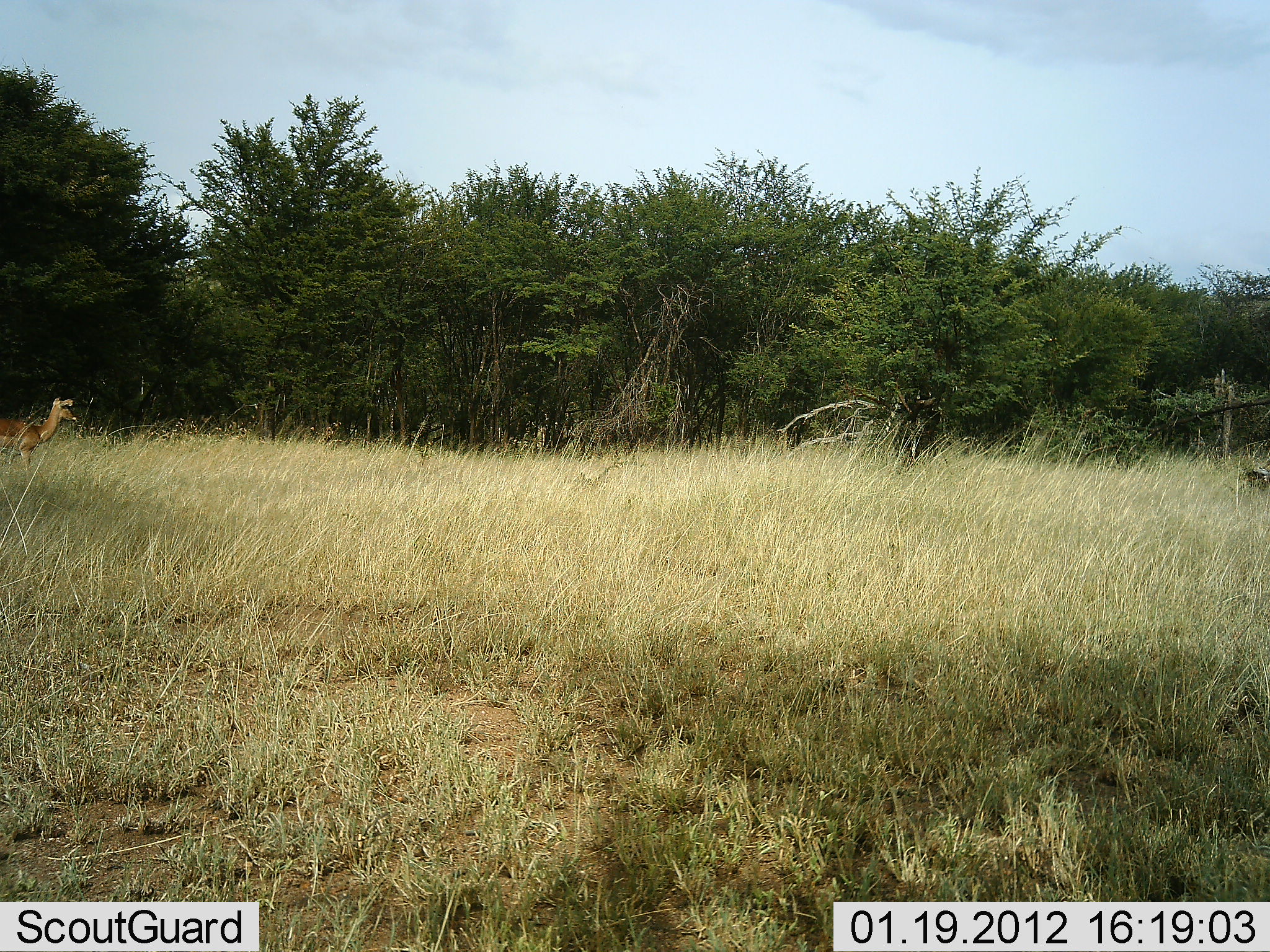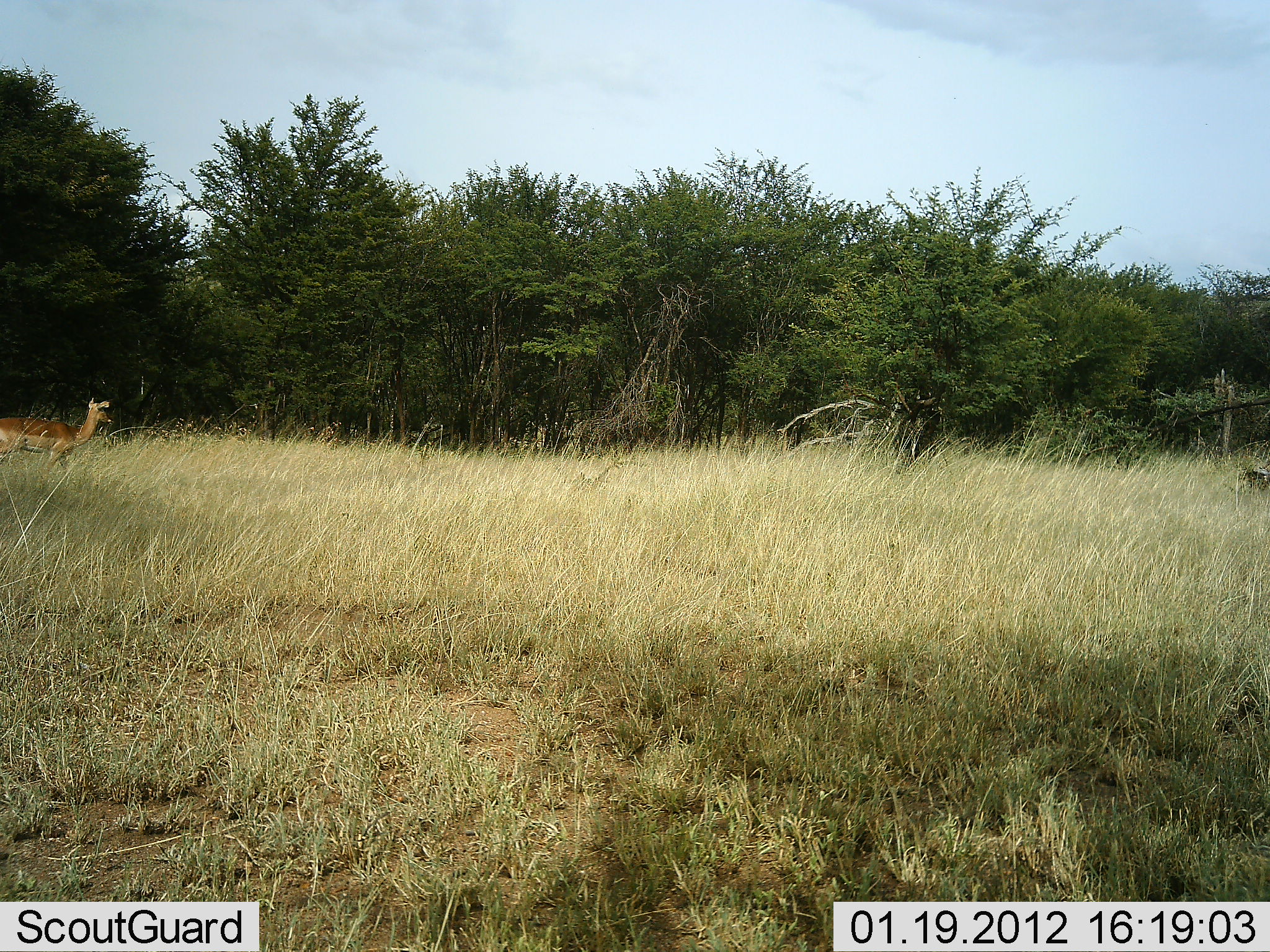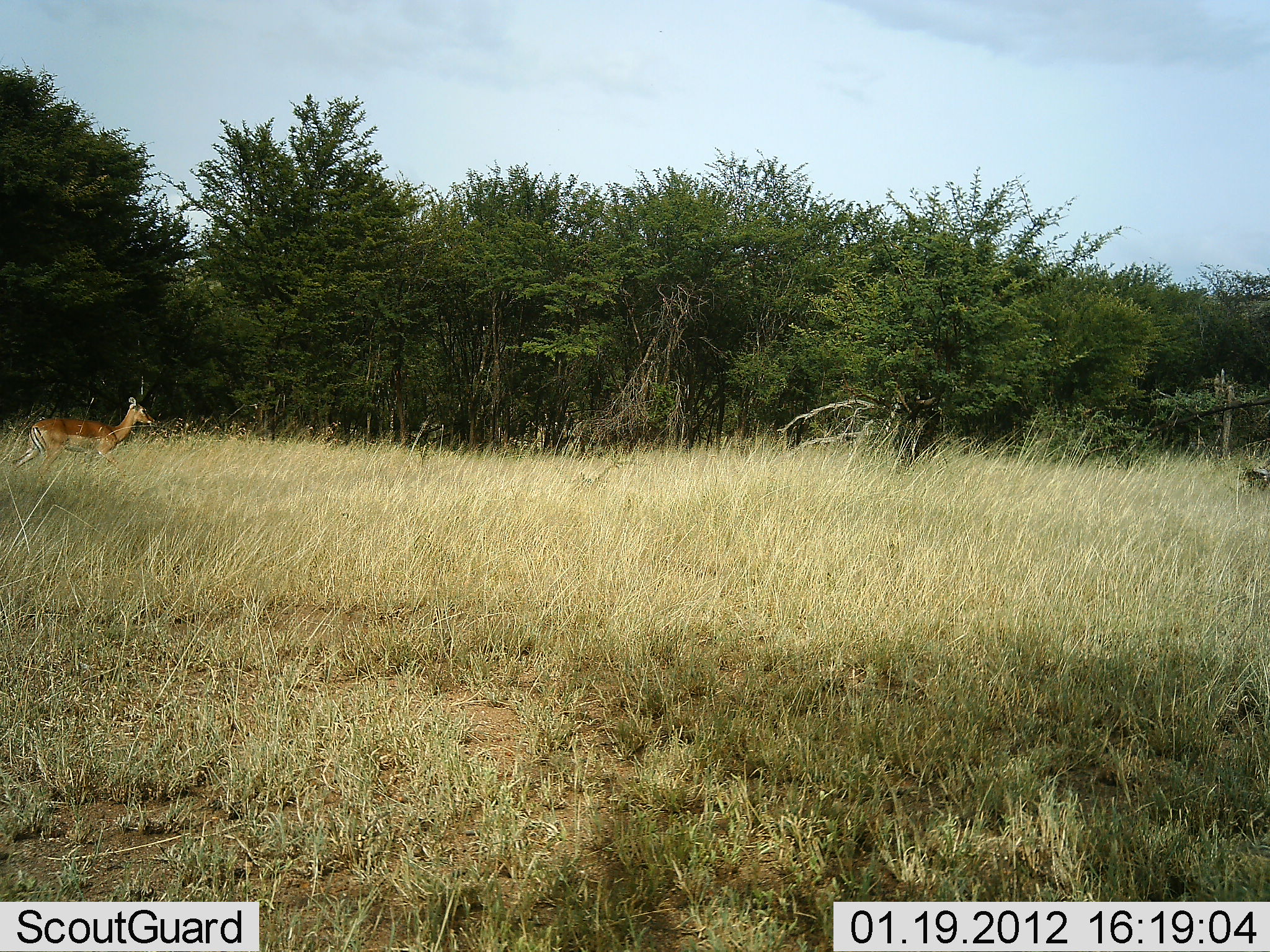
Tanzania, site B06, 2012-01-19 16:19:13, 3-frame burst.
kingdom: Animalia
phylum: Chordata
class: Mammalia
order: Artiodactyla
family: Bovidae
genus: Aepyceros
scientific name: Aepyceros melampus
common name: impala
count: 1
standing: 11%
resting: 0%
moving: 95%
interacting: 0%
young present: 0%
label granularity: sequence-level